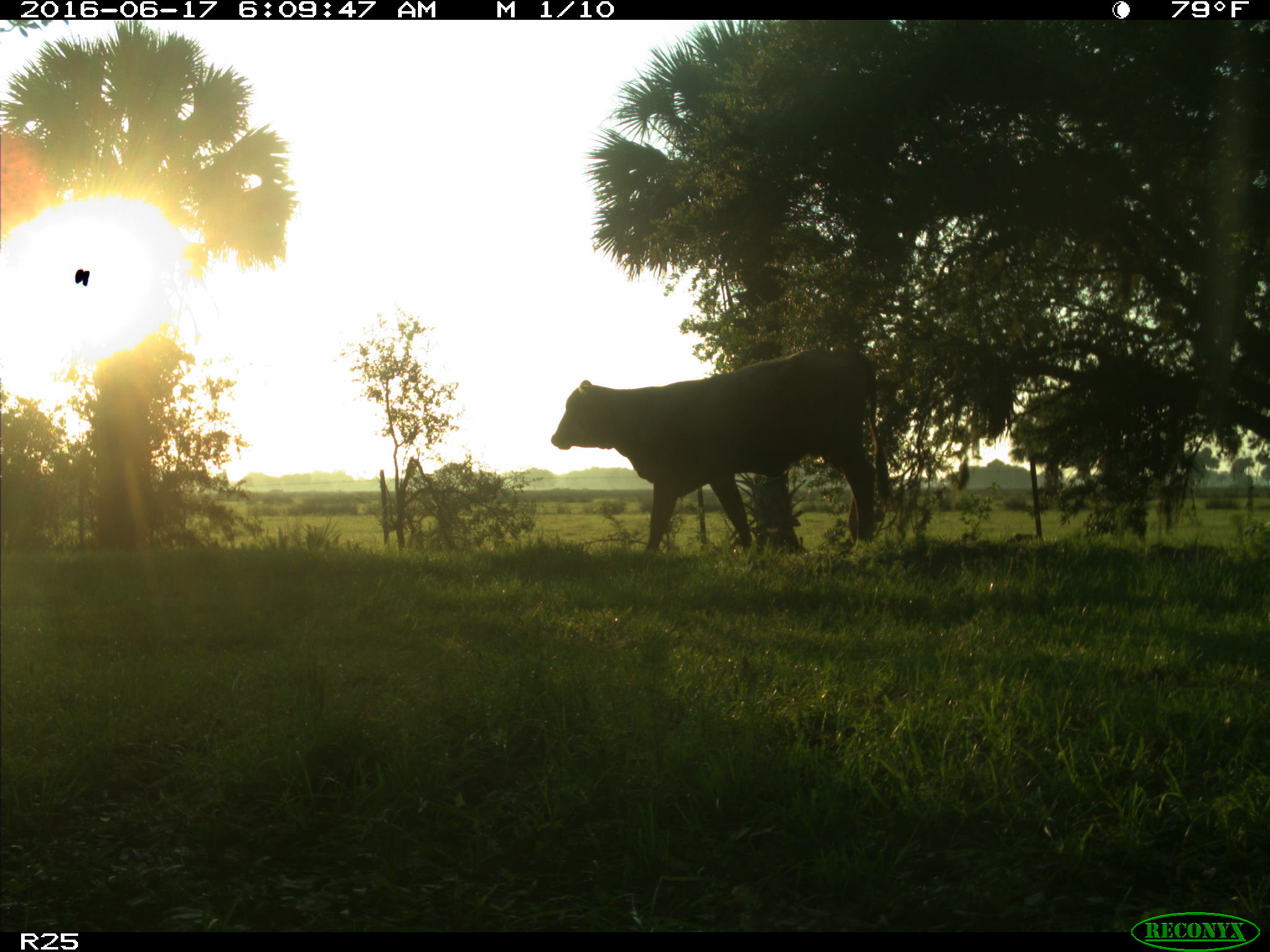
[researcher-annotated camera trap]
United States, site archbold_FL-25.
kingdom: Animalia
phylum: Chordata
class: Mammalia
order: Artiodactyla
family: Bovidae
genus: Bos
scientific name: Bos taurus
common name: domestic cow